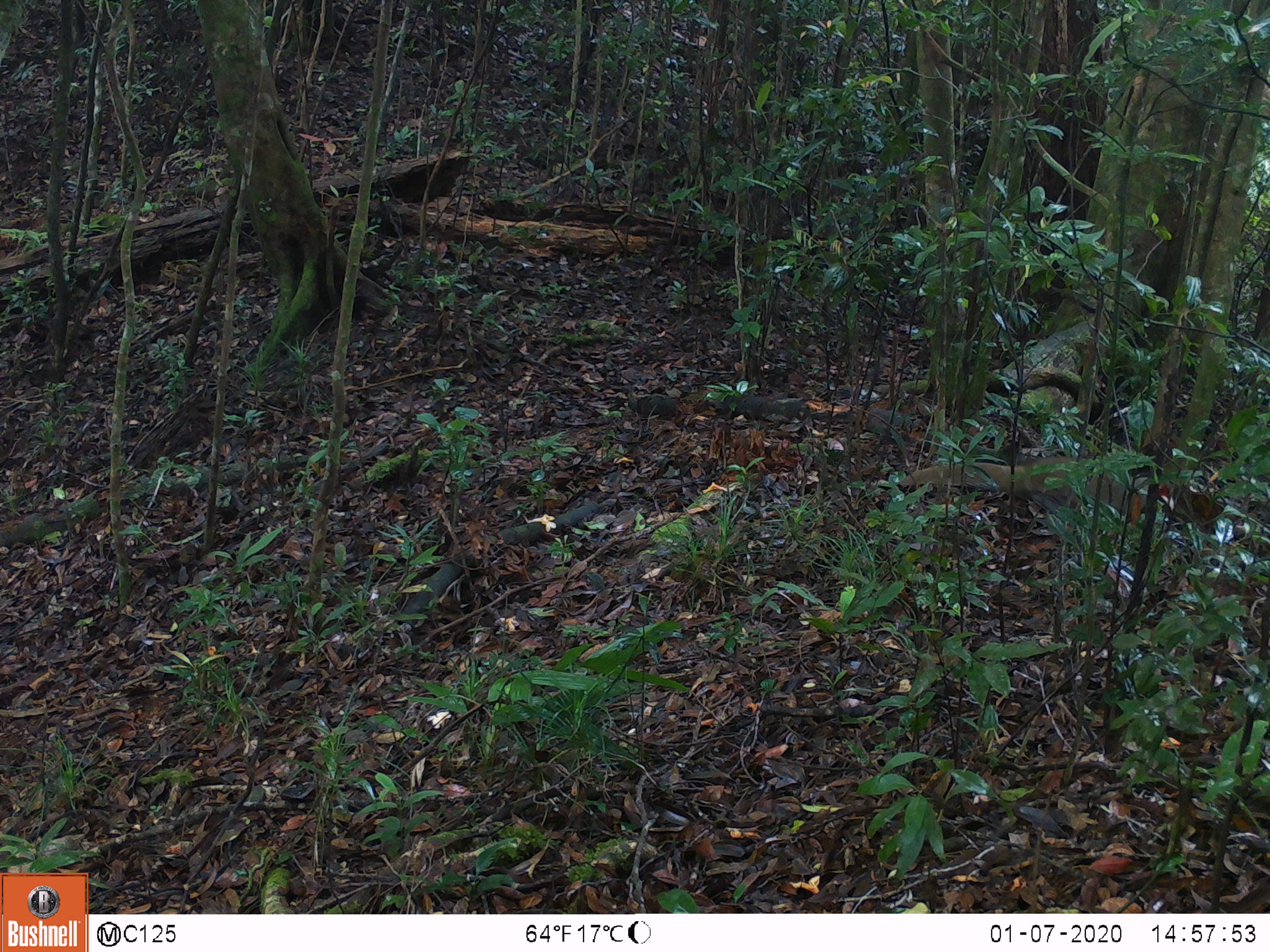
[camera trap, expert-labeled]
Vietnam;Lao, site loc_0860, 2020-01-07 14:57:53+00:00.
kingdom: Animalia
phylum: Chordata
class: Aves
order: Galliformes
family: Phasianidae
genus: Lophura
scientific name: Lophura nycthemera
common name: silver pheasant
Silver pheasant (Lophura nycthemera). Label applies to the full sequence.